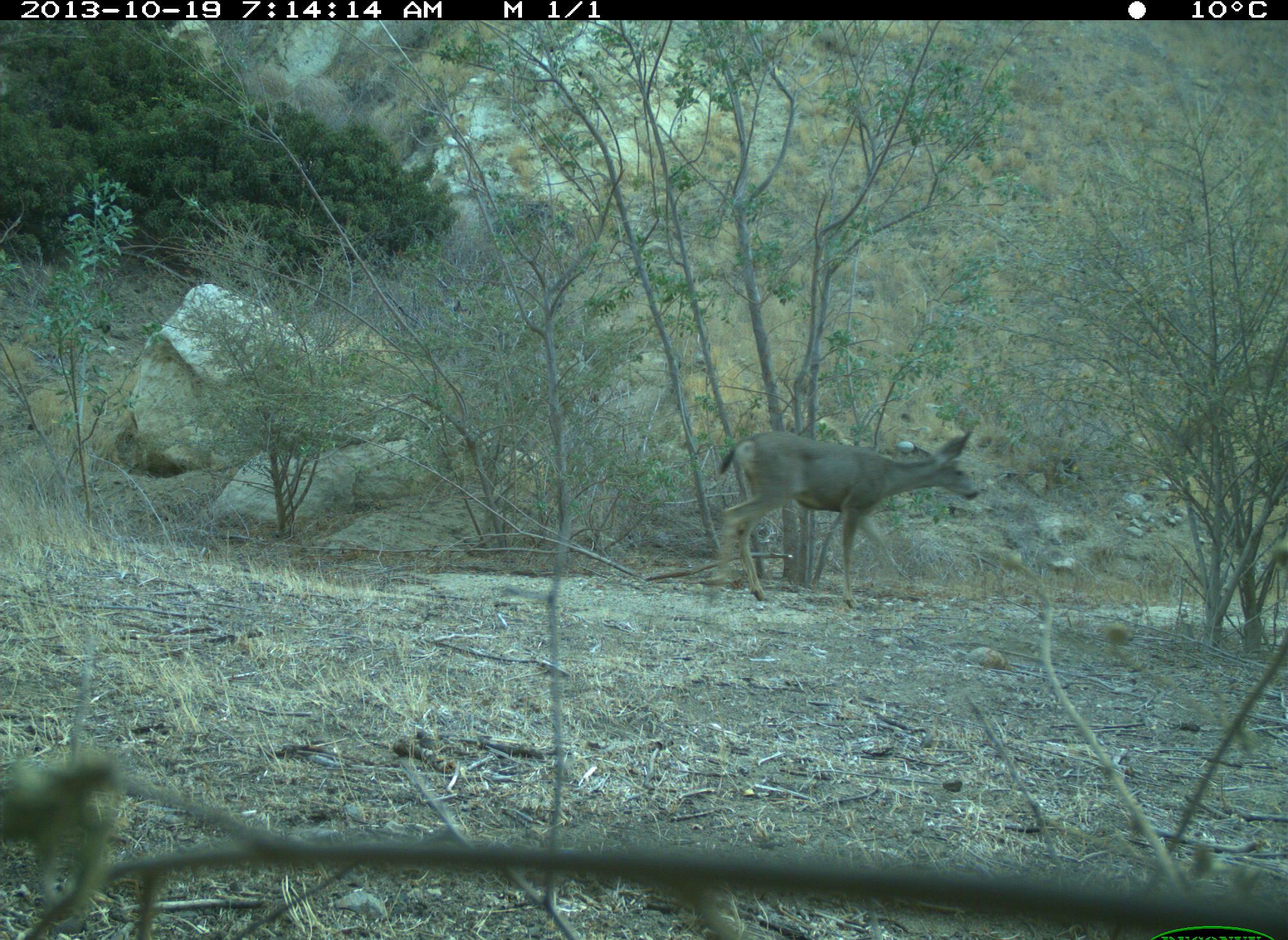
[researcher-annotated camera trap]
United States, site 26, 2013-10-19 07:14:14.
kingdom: Animalia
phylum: Chordata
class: Mammalia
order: Artiodactyla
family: Cervidae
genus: Odocoileus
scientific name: Odocoileus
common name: deer